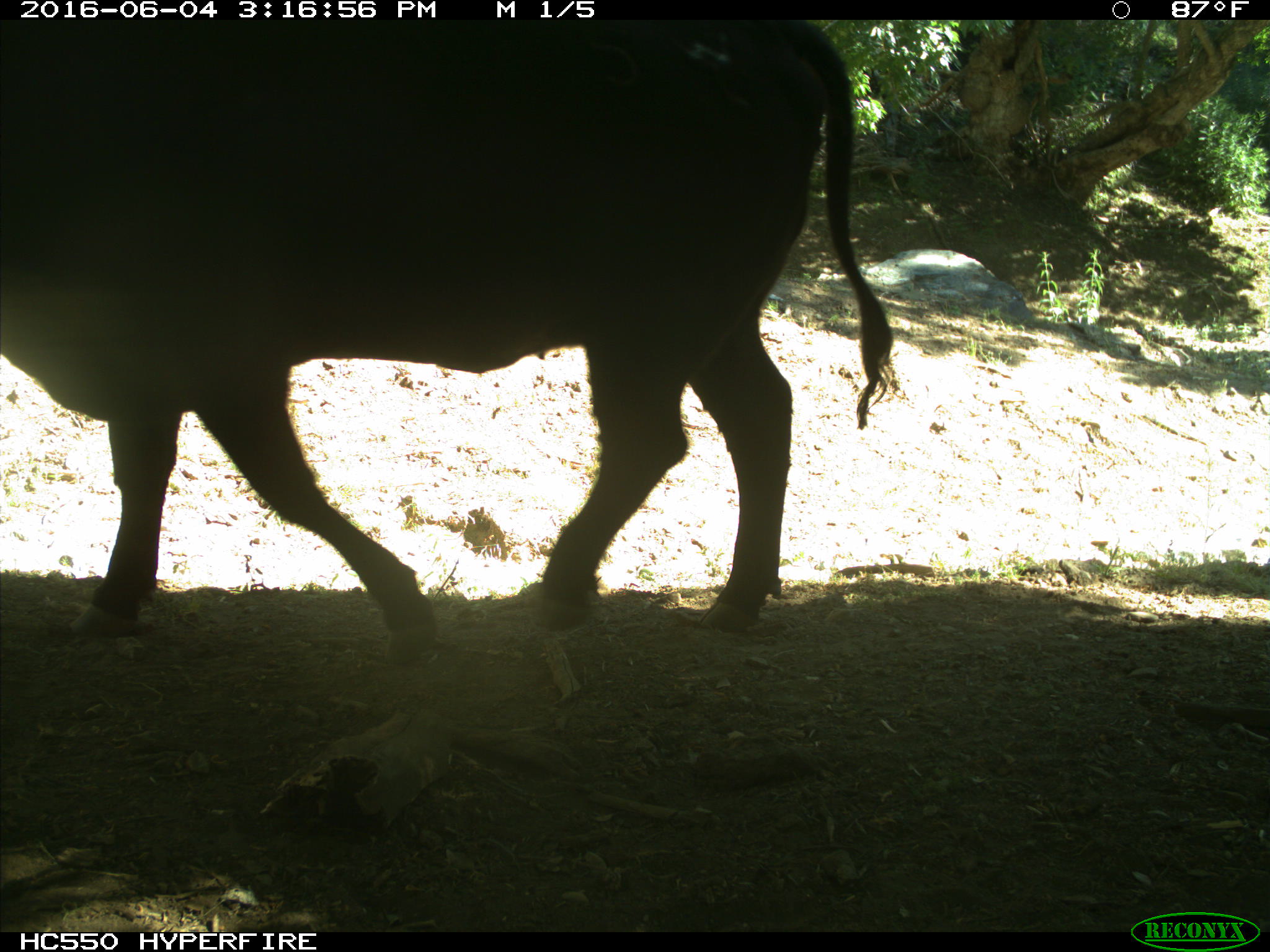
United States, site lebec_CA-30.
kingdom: Animalia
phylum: Chordata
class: Mammalia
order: Artiodactyla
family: Bovidae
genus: Bos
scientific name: Bos taurus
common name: domestic cow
Bos taurus (domestic cow).